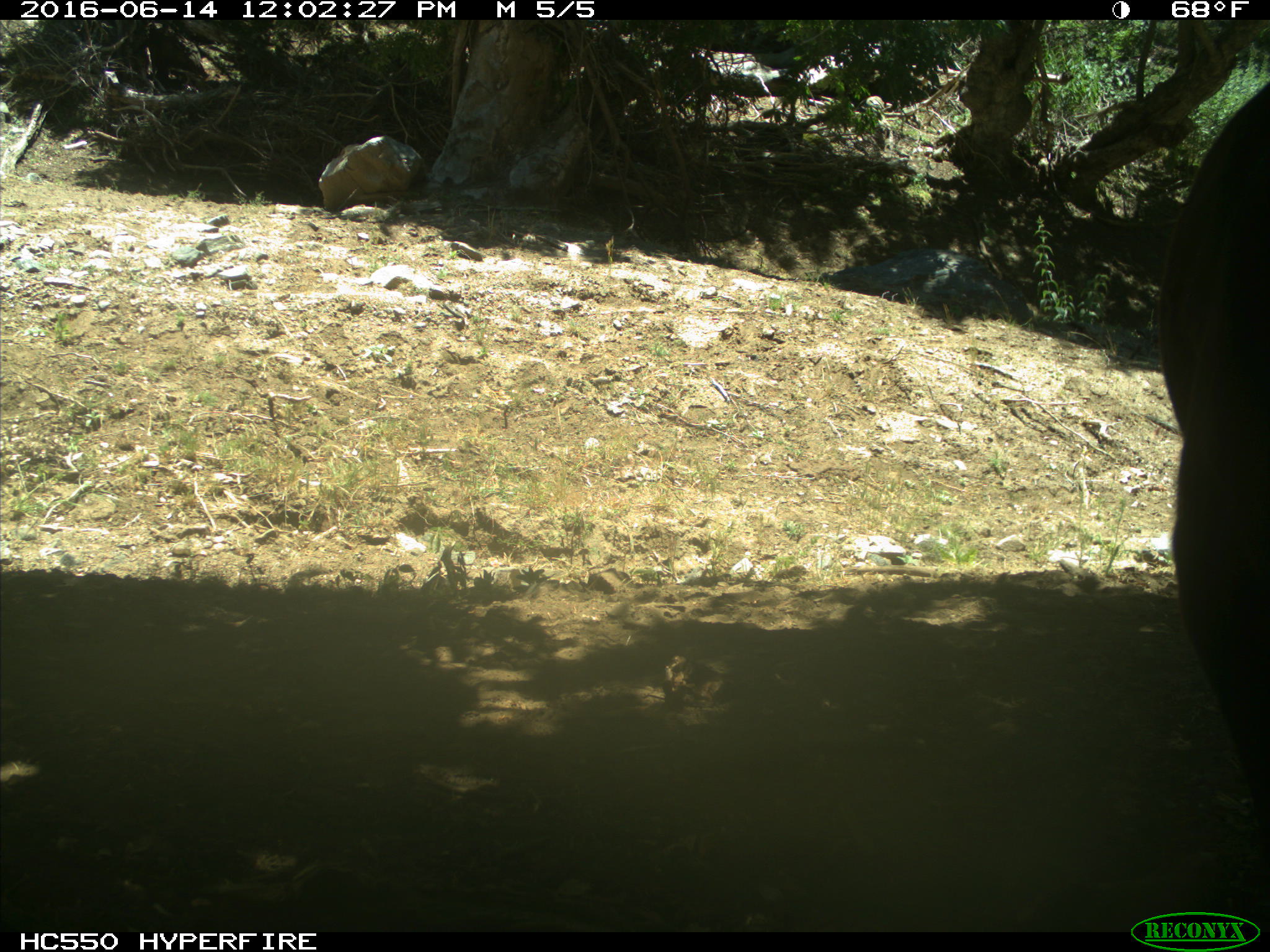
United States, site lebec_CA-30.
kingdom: Animalia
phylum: Chordata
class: Mammalia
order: Artiodactyla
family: Bovidae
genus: Bos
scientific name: Bos taurus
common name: domestic cow